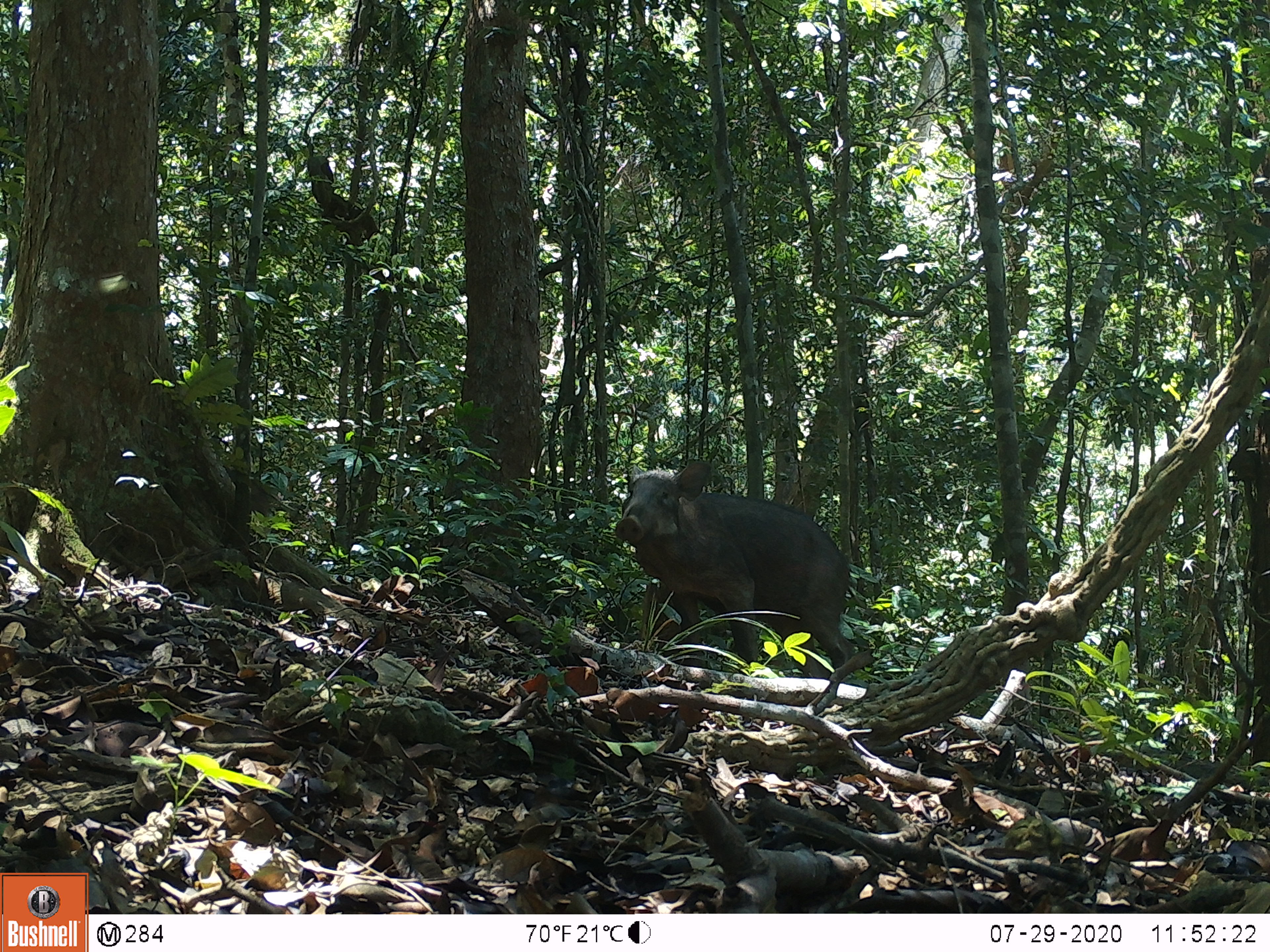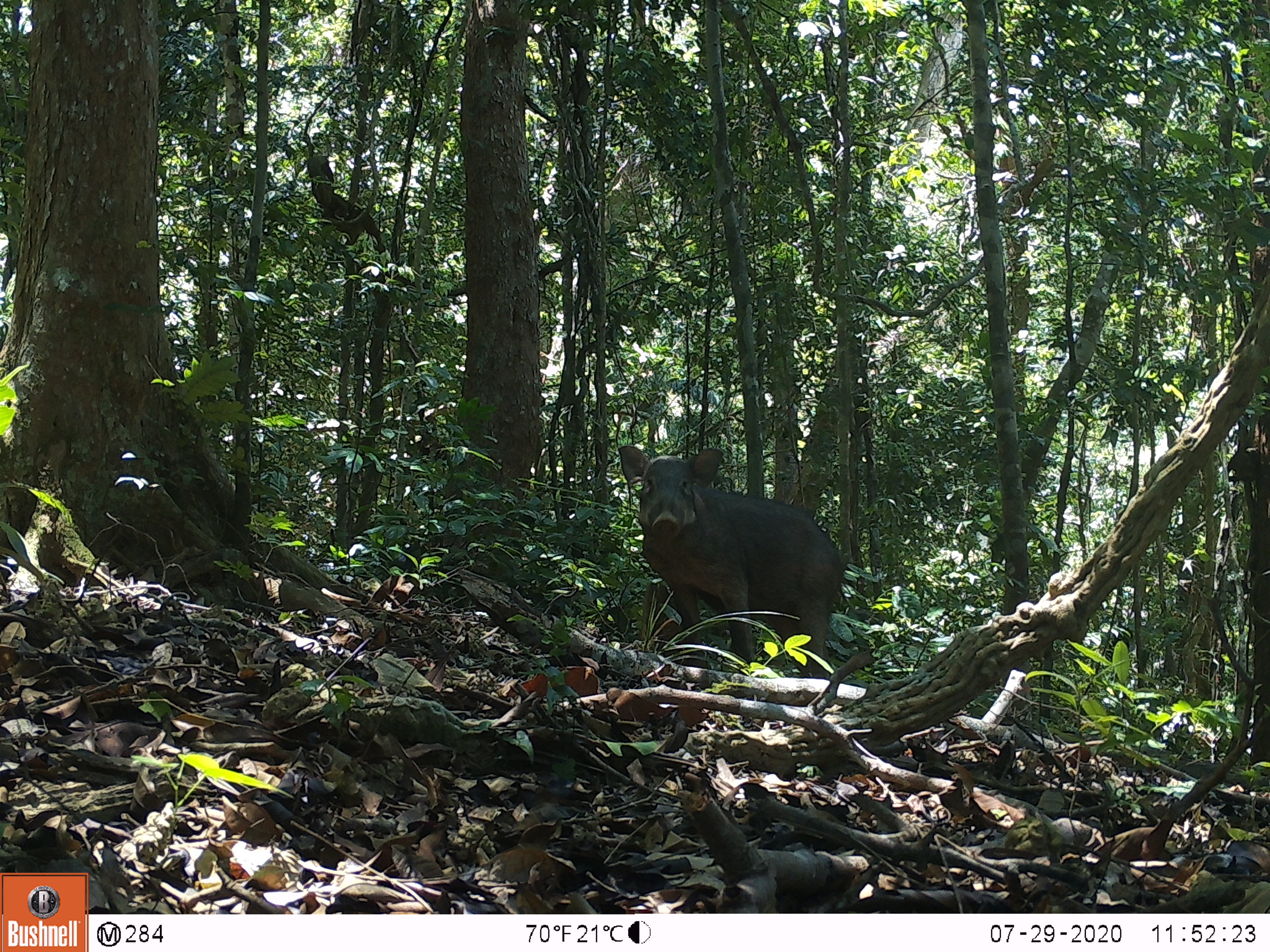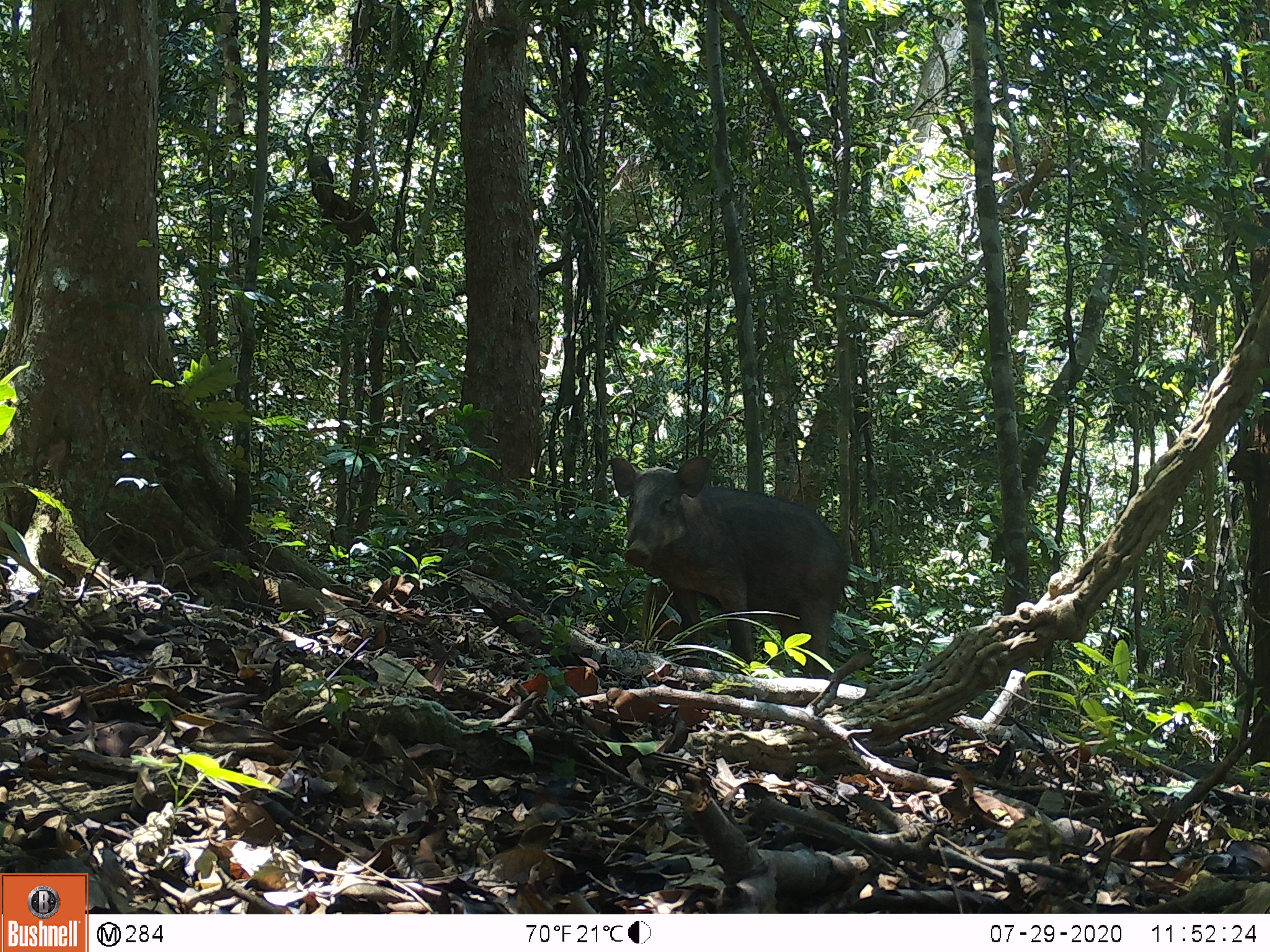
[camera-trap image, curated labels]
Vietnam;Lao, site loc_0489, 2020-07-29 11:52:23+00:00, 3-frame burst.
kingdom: Animalia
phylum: Chordata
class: Mammalia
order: Artiodactyla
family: Suidae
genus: Sus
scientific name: Sus scrofa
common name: eurasian wild pig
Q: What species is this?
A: Eurasian wild pig (Sus scrofa).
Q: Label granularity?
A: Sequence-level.